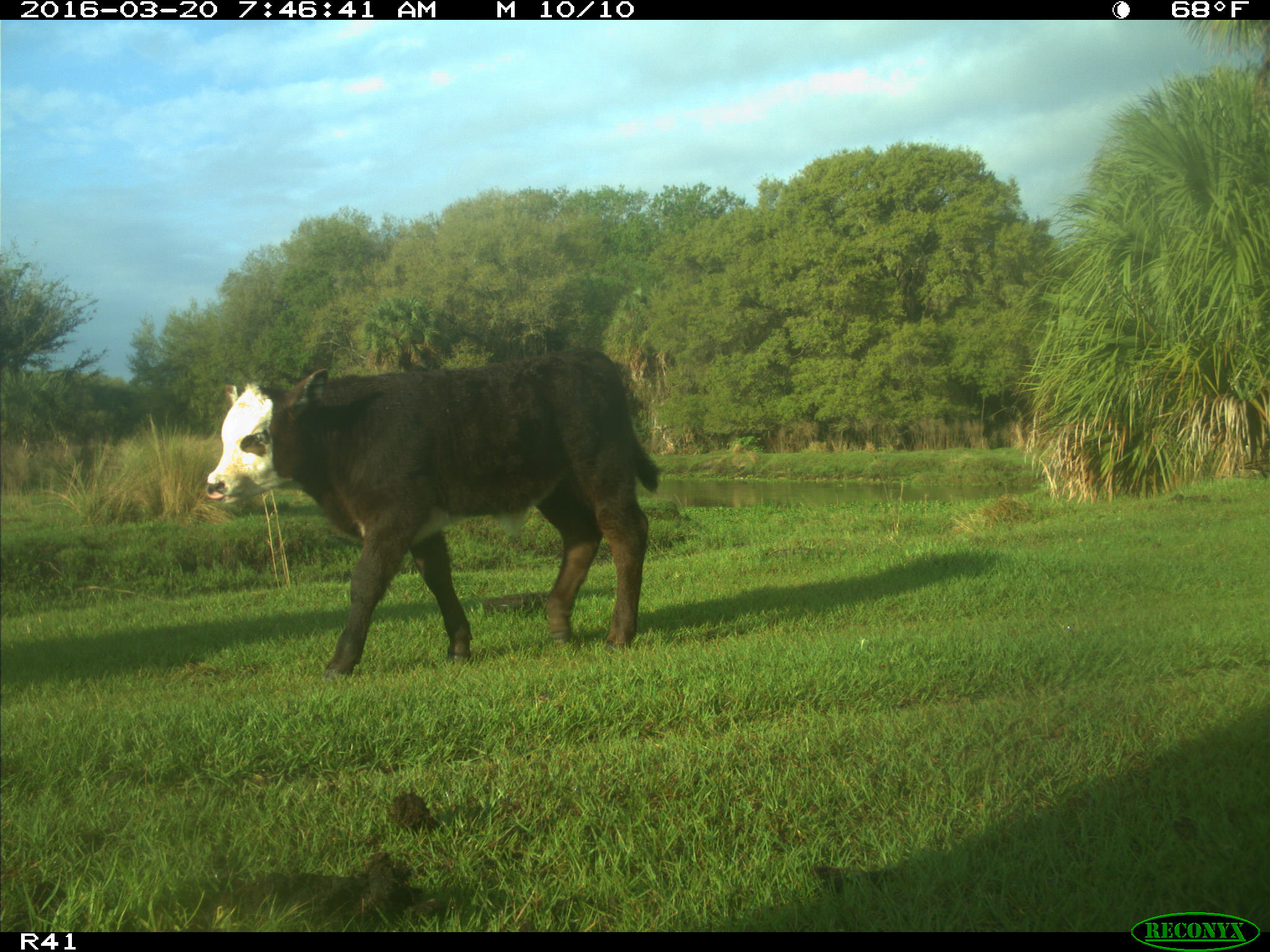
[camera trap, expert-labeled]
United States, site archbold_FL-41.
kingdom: Animalia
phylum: Chordata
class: Mammalia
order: Artiodactyla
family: Bovidae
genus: Bos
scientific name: Bos taurus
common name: domestic cow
Bos taurus (domestic cow).